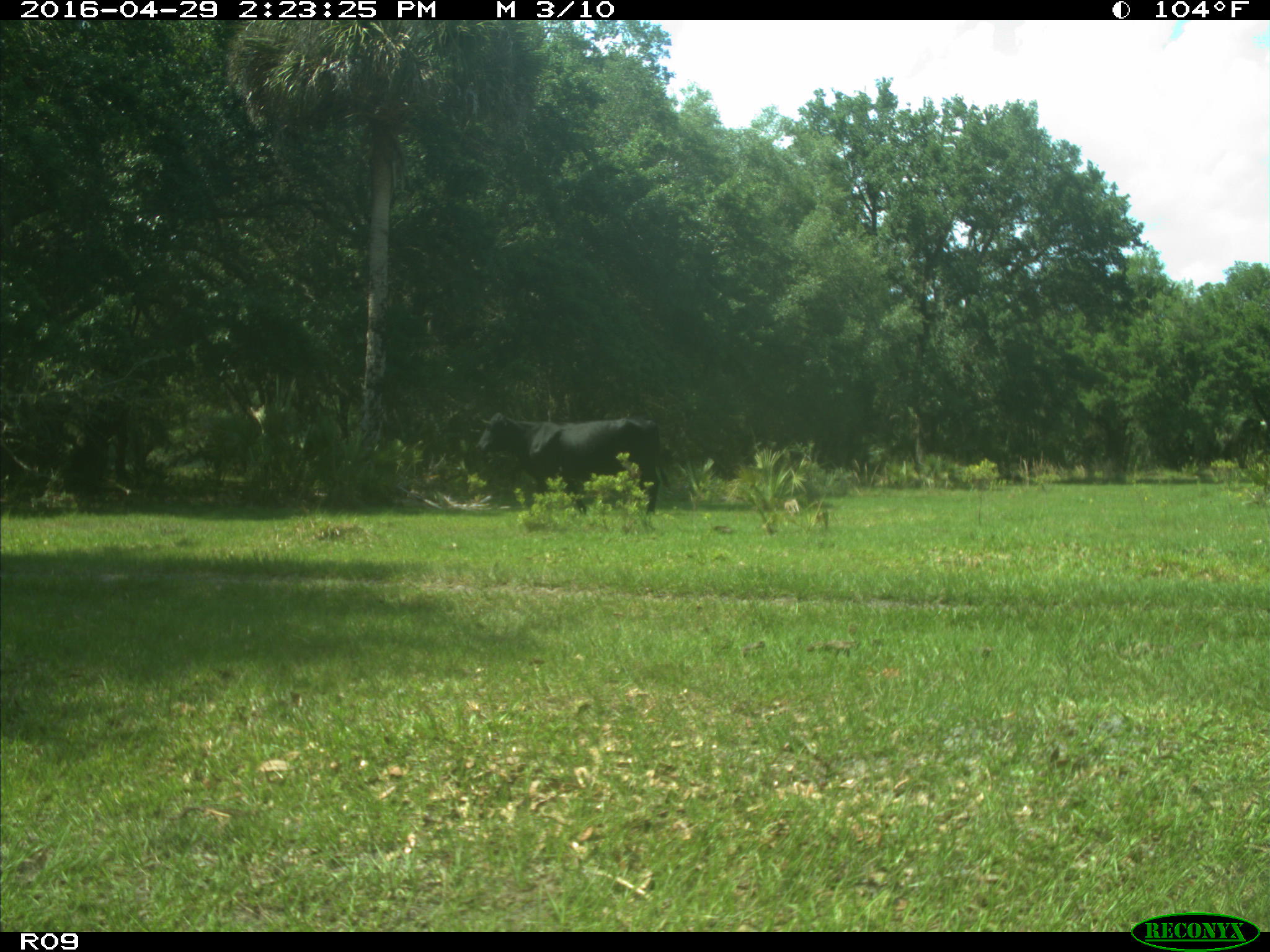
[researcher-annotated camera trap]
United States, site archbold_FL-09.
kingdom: Animalia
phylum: Chordata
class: Mammalia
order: Artiodactyla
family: Bovidae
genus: Bos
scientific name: Bos taurus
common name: domestic cow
Bos taurus (domestic cow).